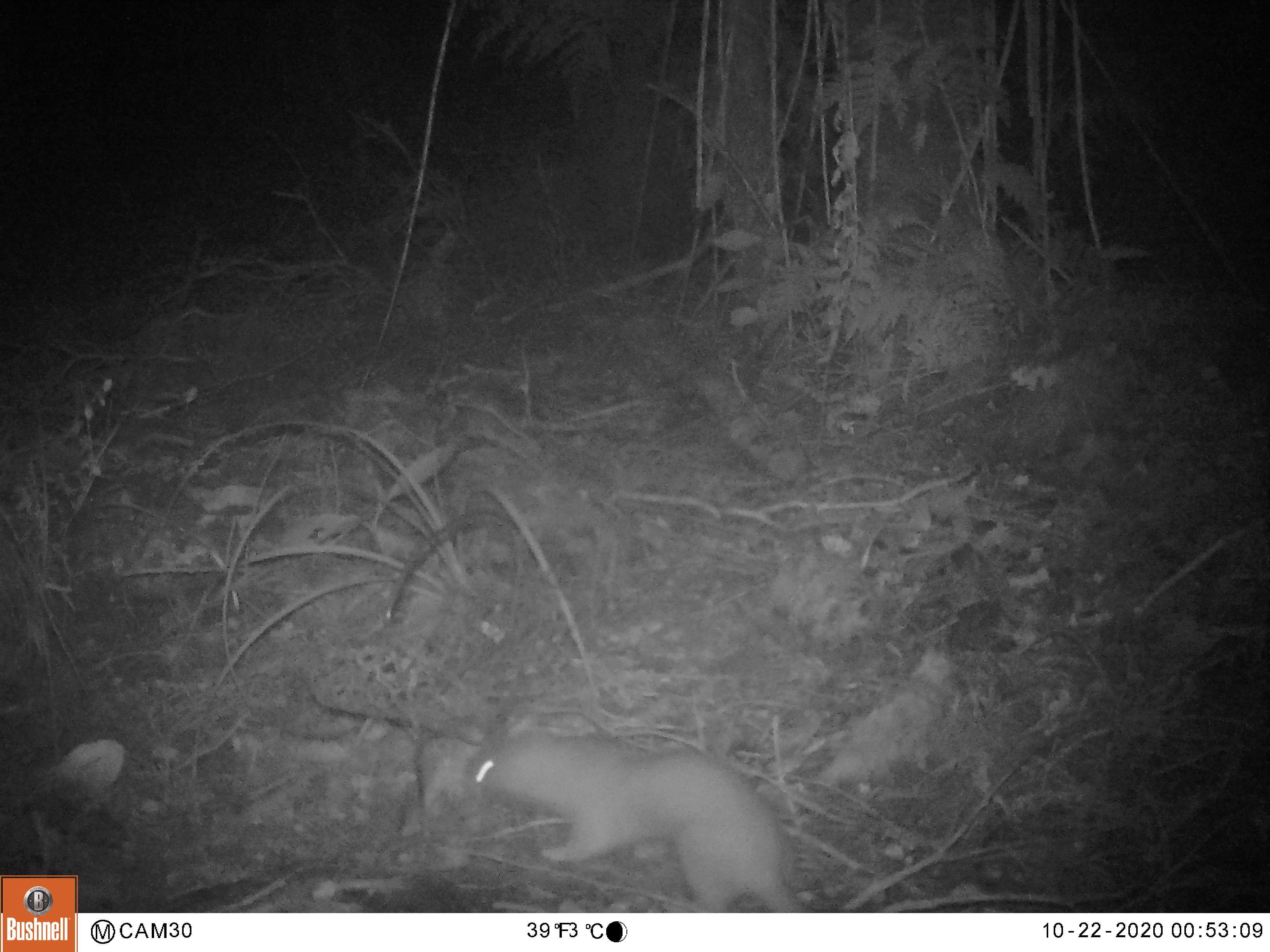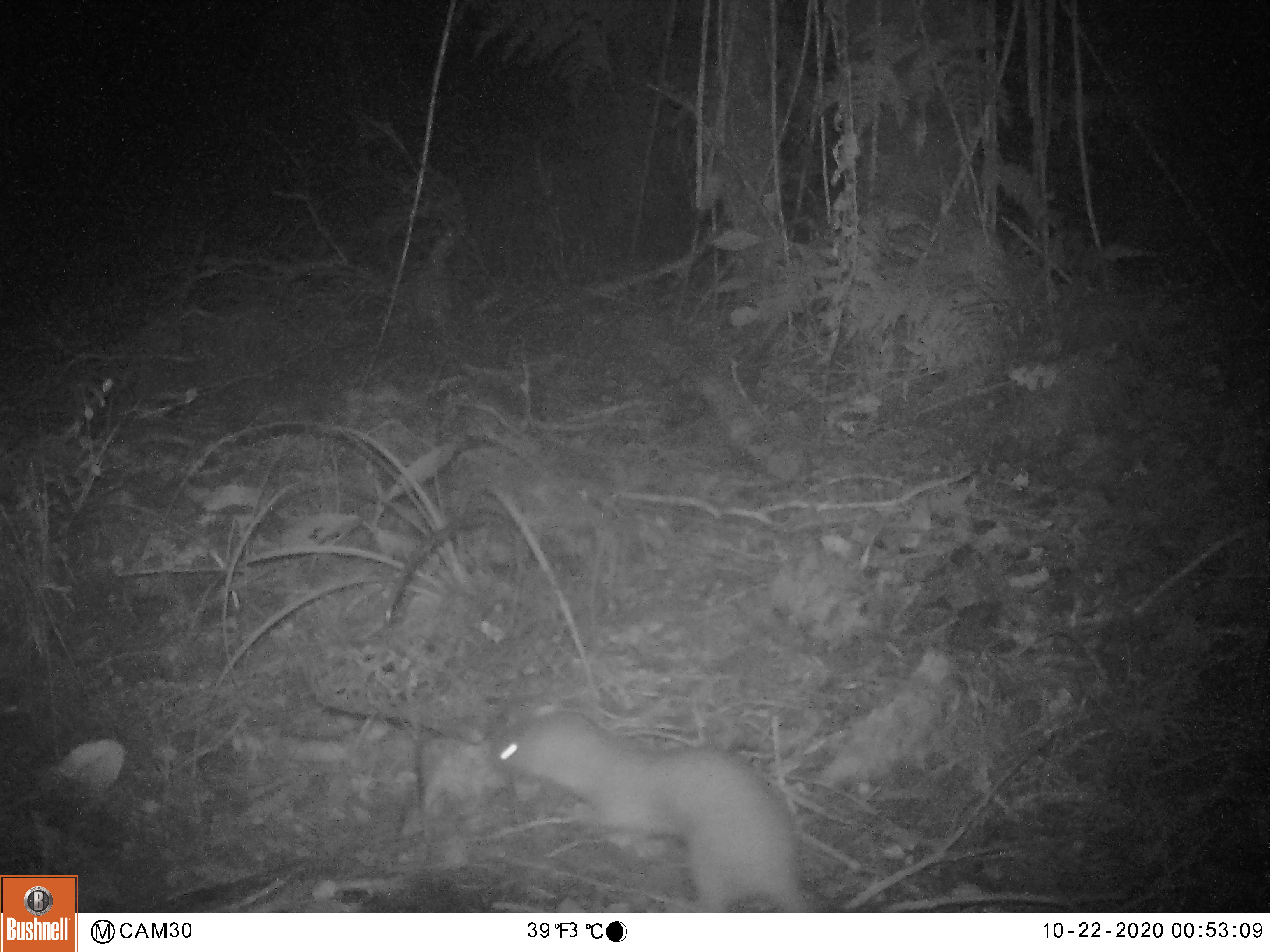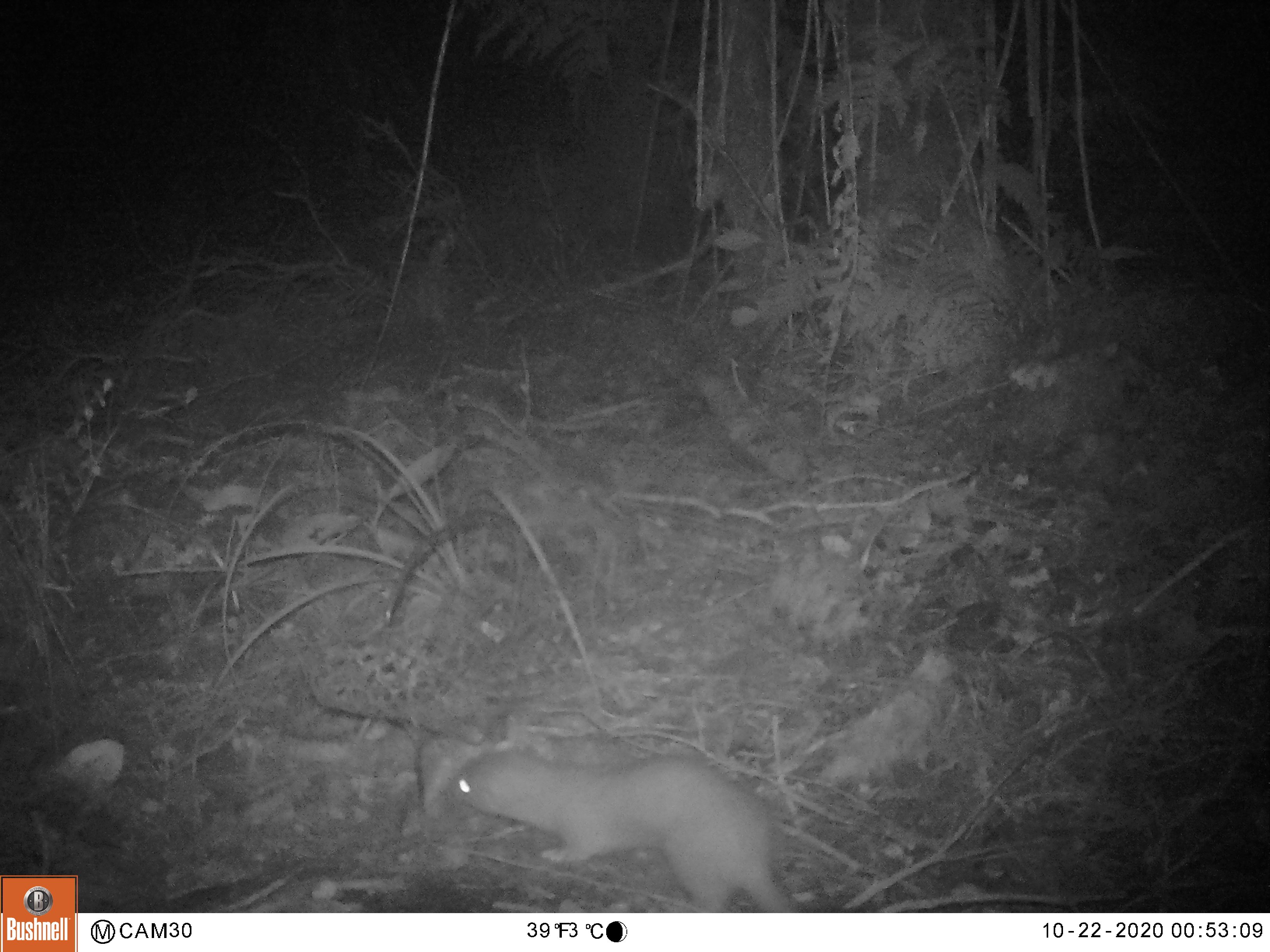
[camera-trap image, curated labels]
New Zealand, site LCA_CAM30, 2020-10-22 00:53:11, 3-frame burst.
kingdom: Animalia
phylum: Chordata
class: Mammalia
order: Carnivora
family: Mustelidae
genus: Mustela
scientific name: Mustela erminea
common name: stoat